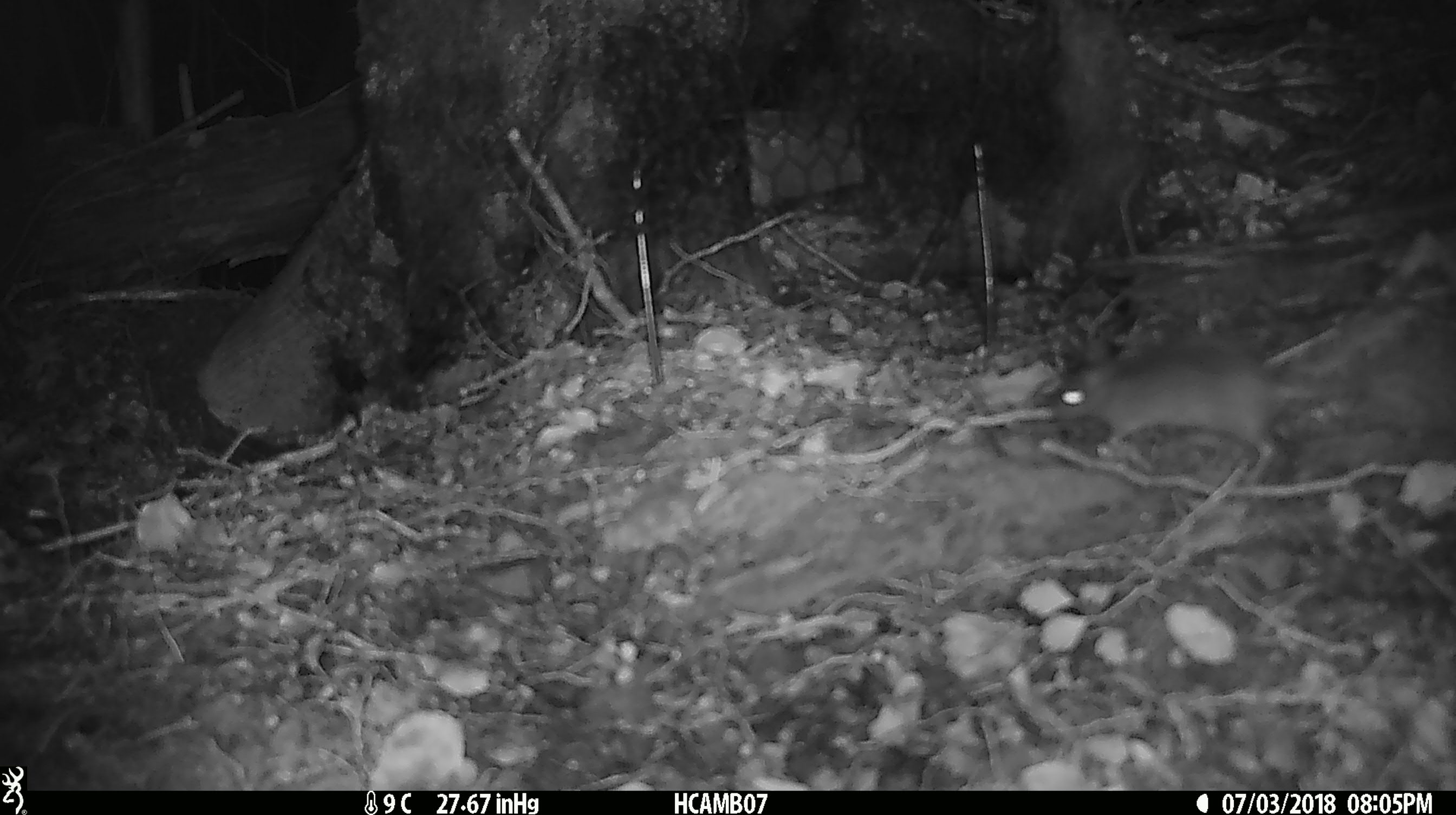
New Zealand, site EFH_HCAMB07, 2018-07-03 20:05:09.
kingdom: Animalia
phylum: Chordata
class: Mammalia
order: Rodentia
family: Muridae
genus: Mus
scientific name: Mus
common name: mouse